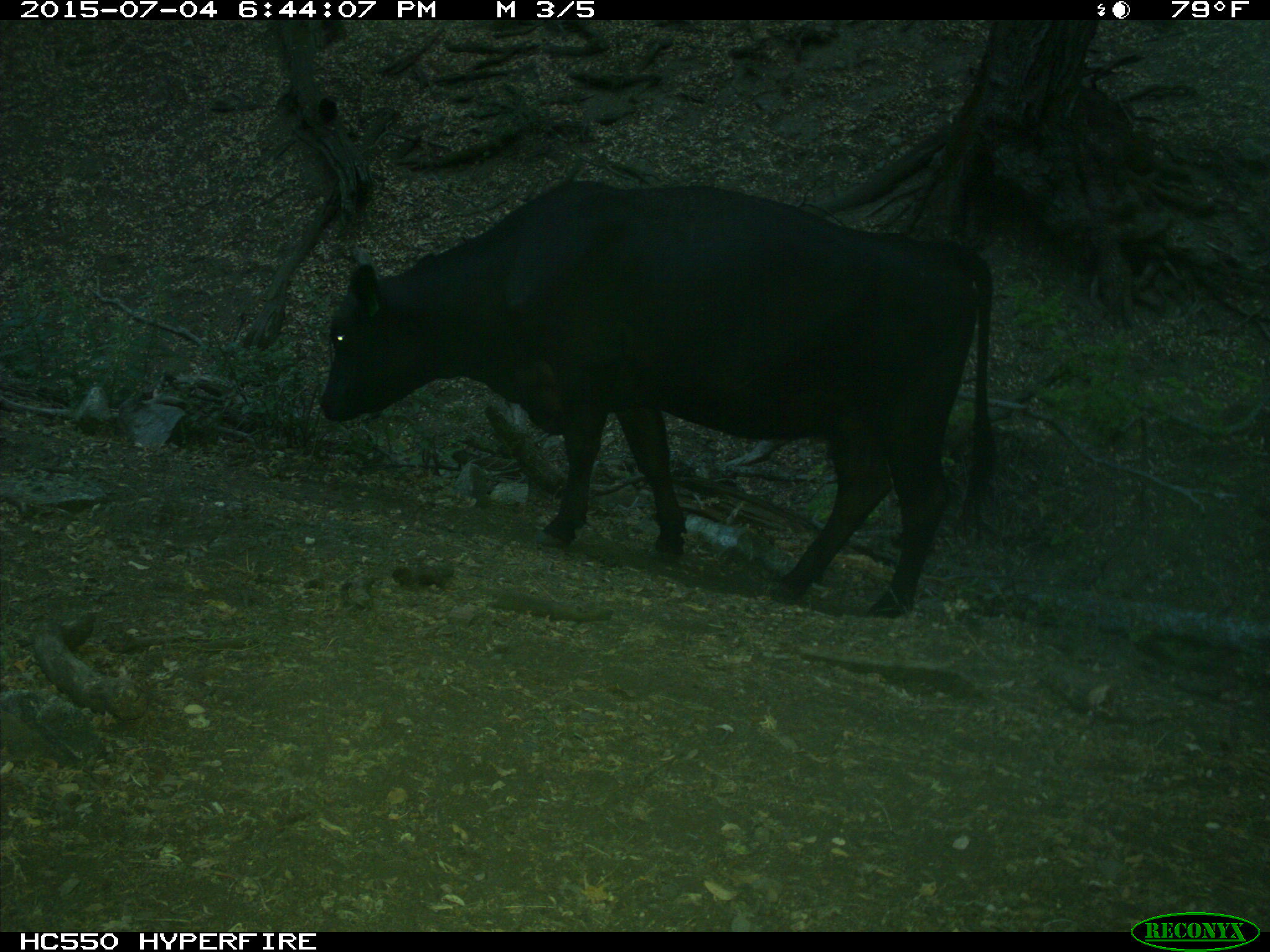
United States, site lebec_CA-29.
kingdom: Animalia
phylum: Chordata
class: Mammalia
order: Artiodactyla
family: Bovidae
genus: Bos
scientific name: Bos taurus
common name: domestic cow